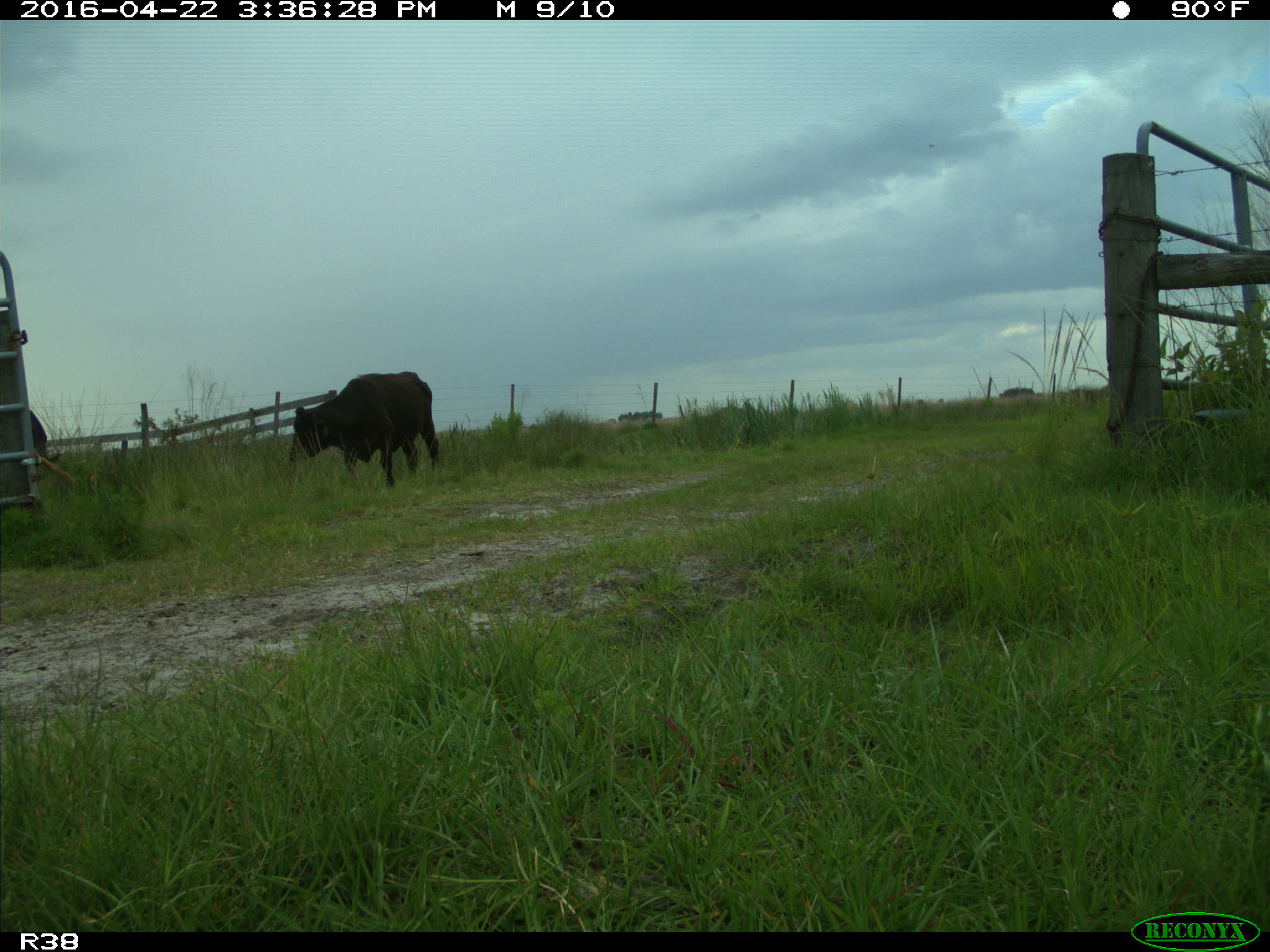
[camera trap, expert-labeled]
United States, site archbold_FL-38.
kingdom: Animalia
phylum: Chordata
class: Mammalia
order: Artiodactyla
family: Bovidae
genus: Bos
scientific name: Bos taurus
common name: domestic cow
Bos taurus (domestic cow).